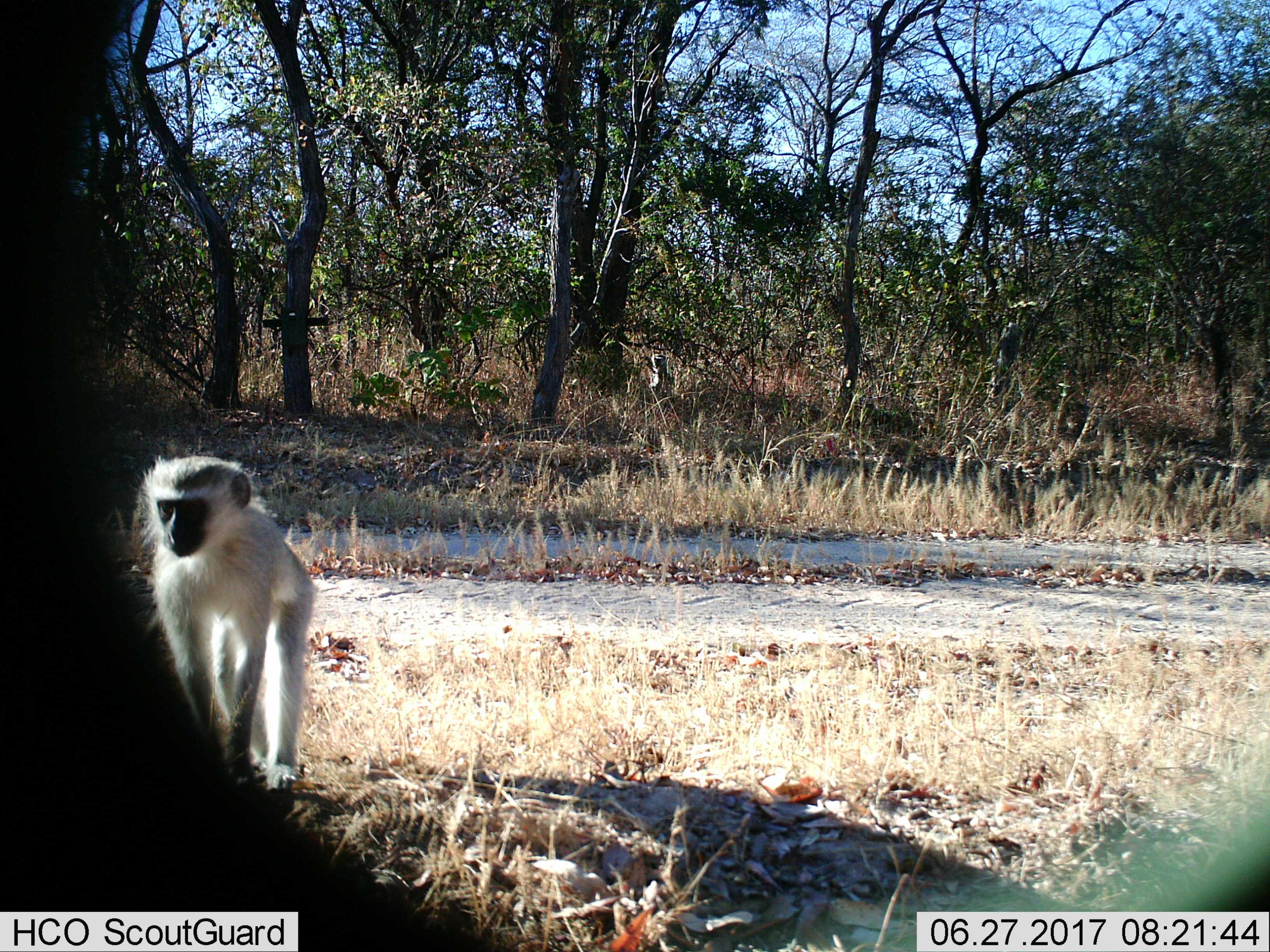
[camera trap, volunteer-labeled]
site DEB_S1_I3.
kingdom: Animalia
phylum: Chordata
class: Mammalia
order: Primates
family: Cercopithecidae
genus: Chlorocebus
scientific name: Chlorocebus pygerythrus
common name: vervet monkey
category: monkeyvervet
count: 1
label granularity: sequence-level